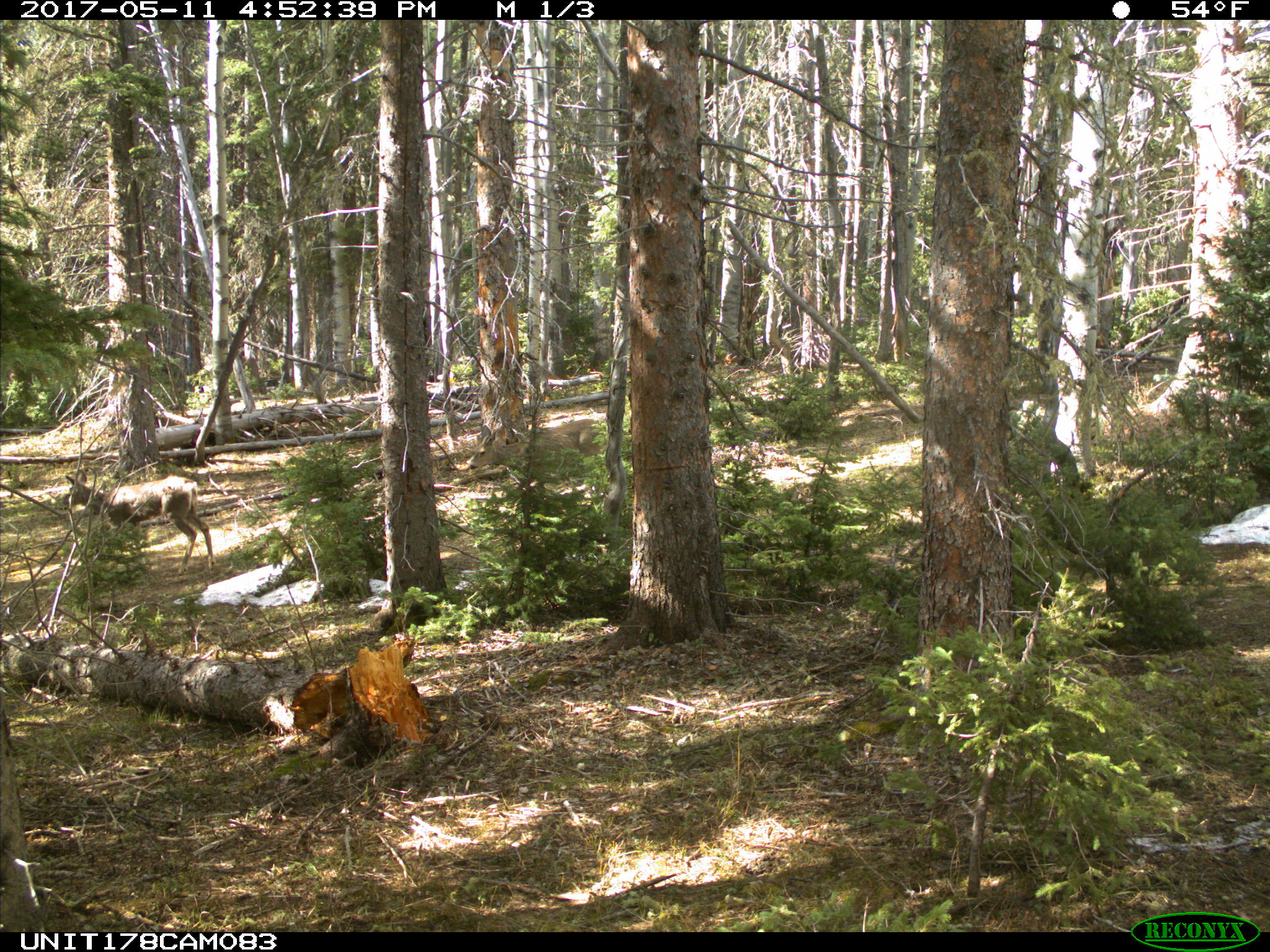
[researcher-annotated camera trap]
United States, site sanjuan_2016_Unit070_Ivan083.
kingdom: Animalia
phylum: Chordata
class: Mammalia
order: Artiodactyla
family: Cervidae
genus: Odocoileus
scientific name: Odocoileus hemionus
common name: mule deer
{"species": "Odocoileus hemionus (mule deer)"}